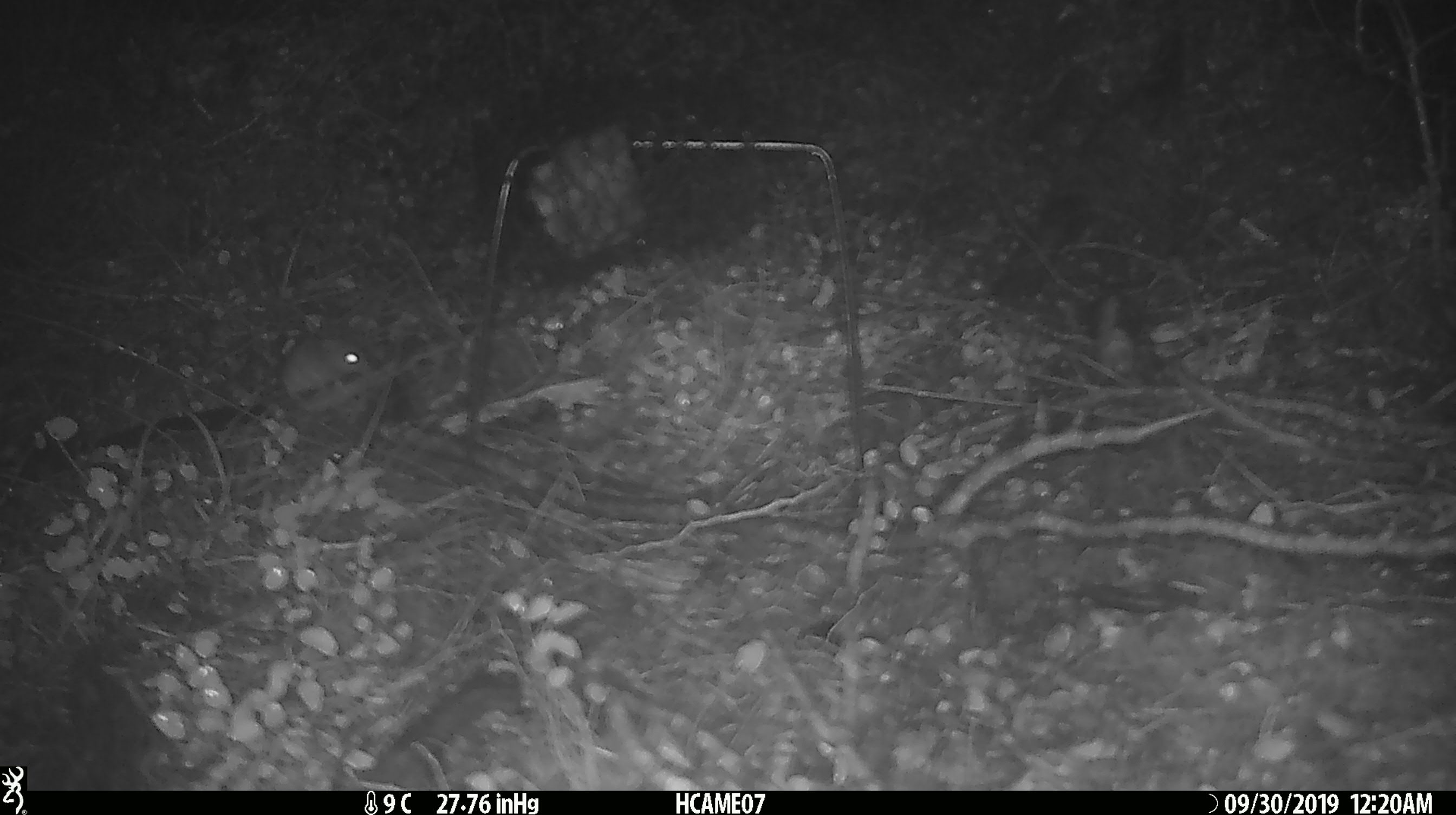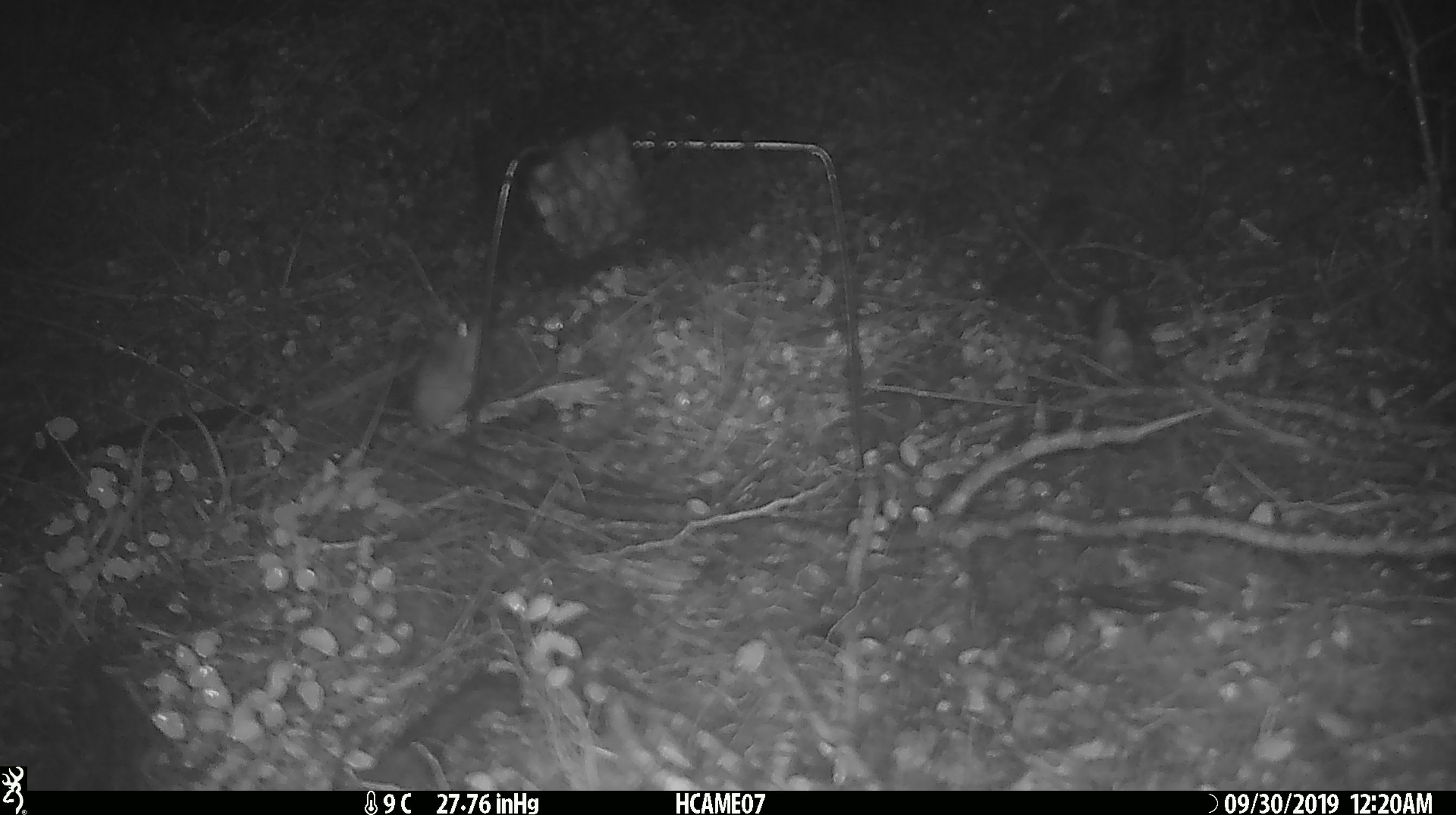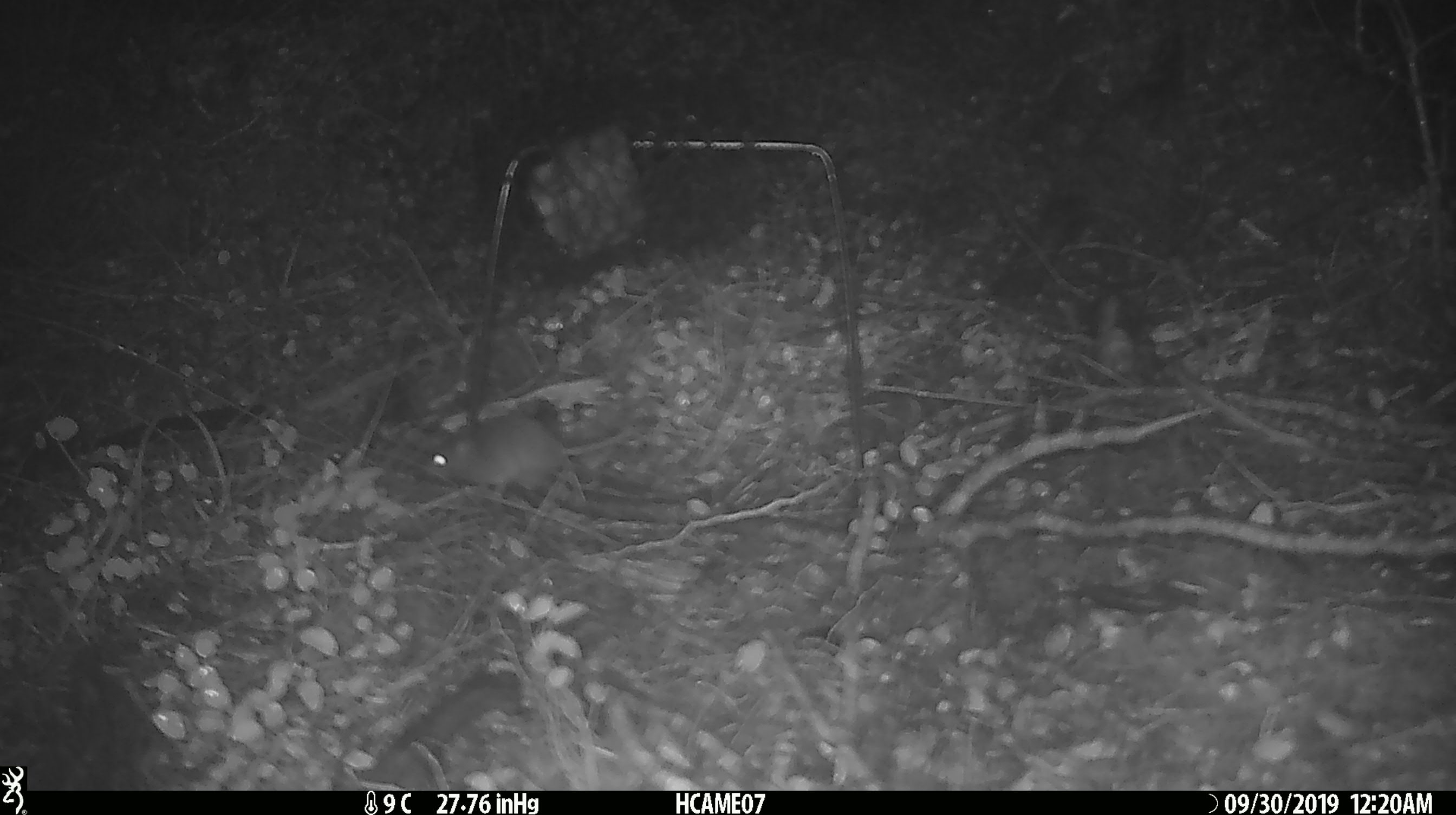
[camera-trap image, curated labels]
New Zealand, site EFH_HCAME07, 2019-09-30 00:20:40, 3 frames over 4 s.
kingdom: Animalia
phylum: Chordata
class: Mammalia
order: Rodentia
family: Muridae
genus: Mus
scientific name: Mus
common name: mouse